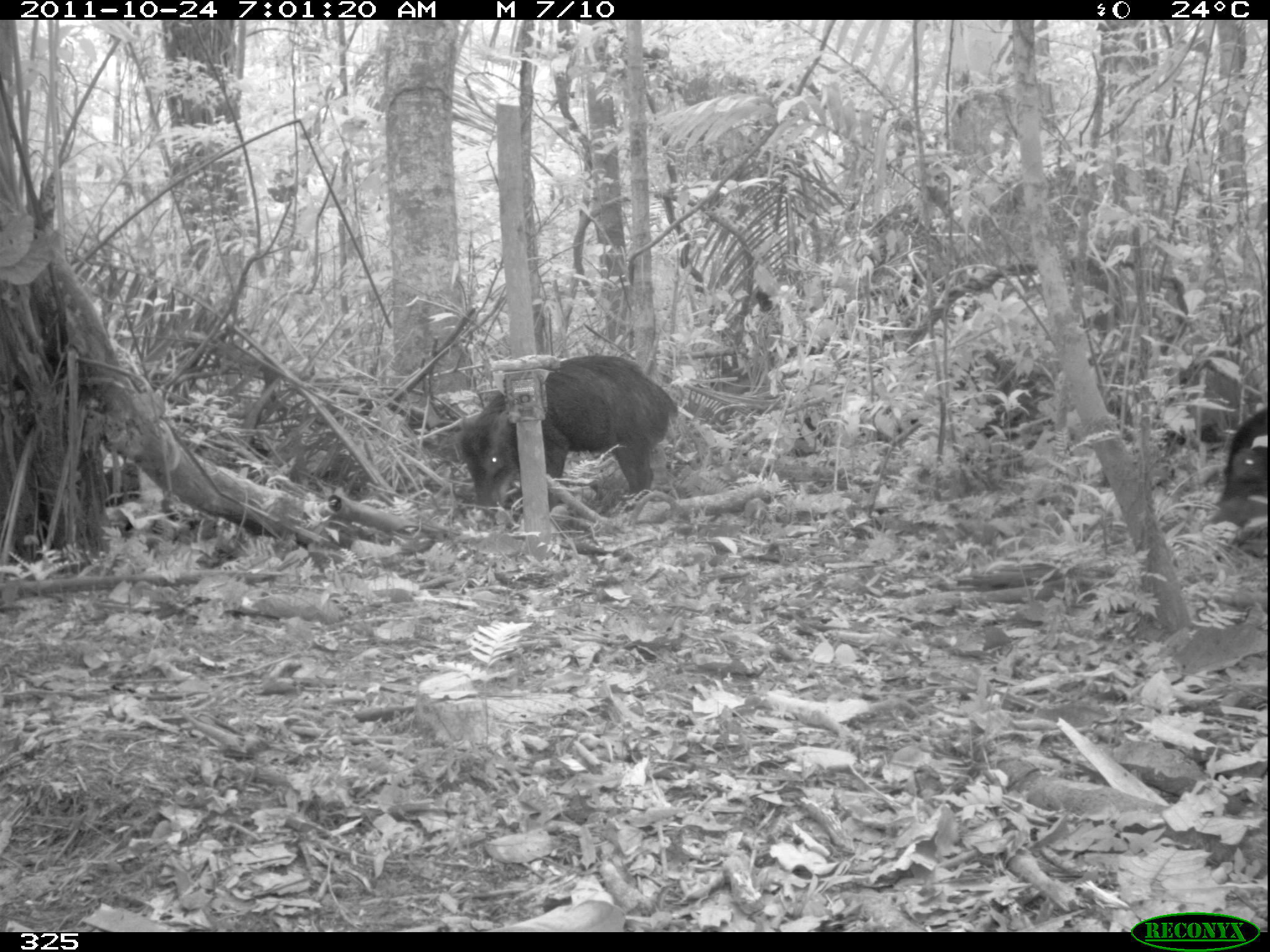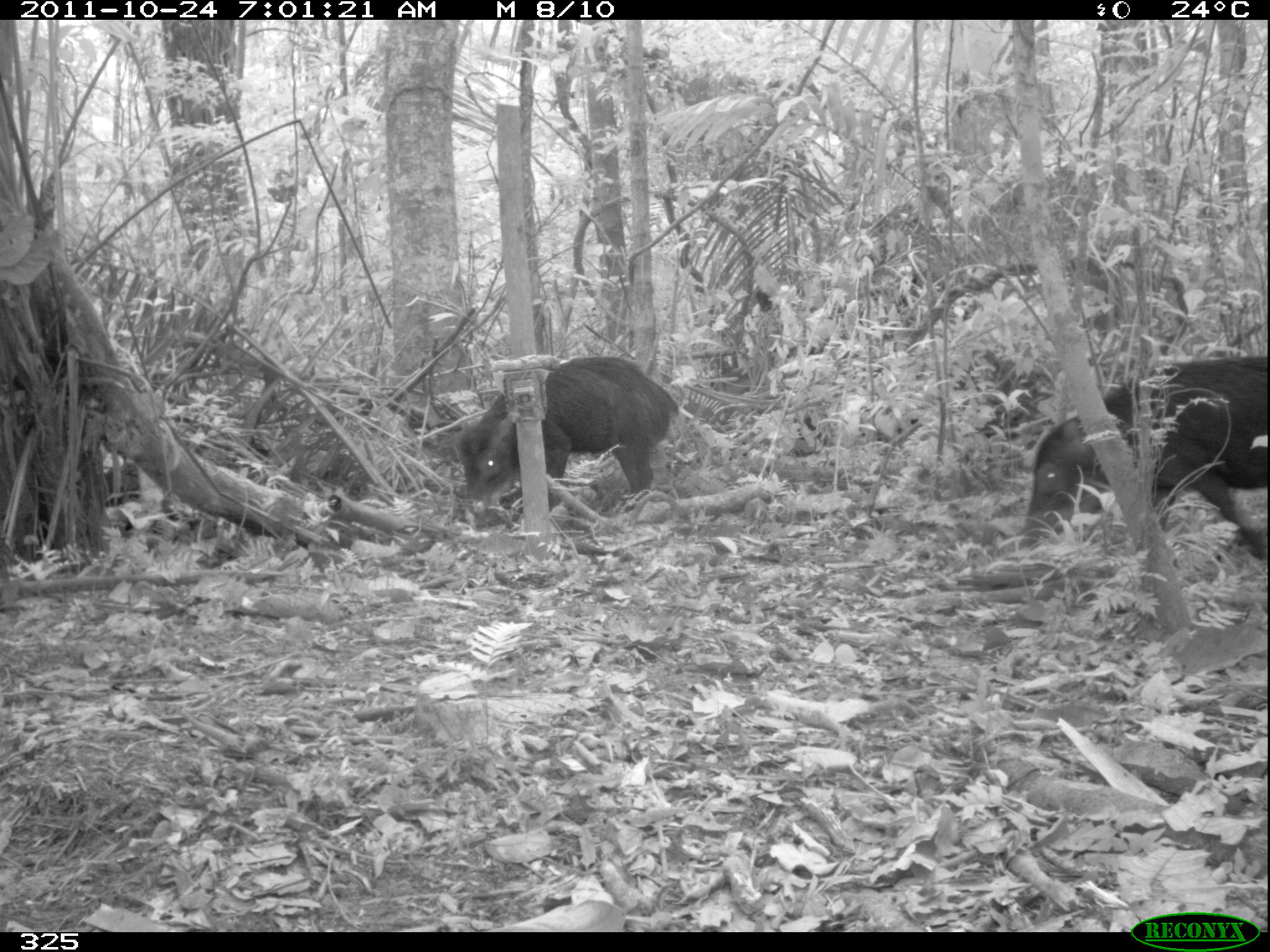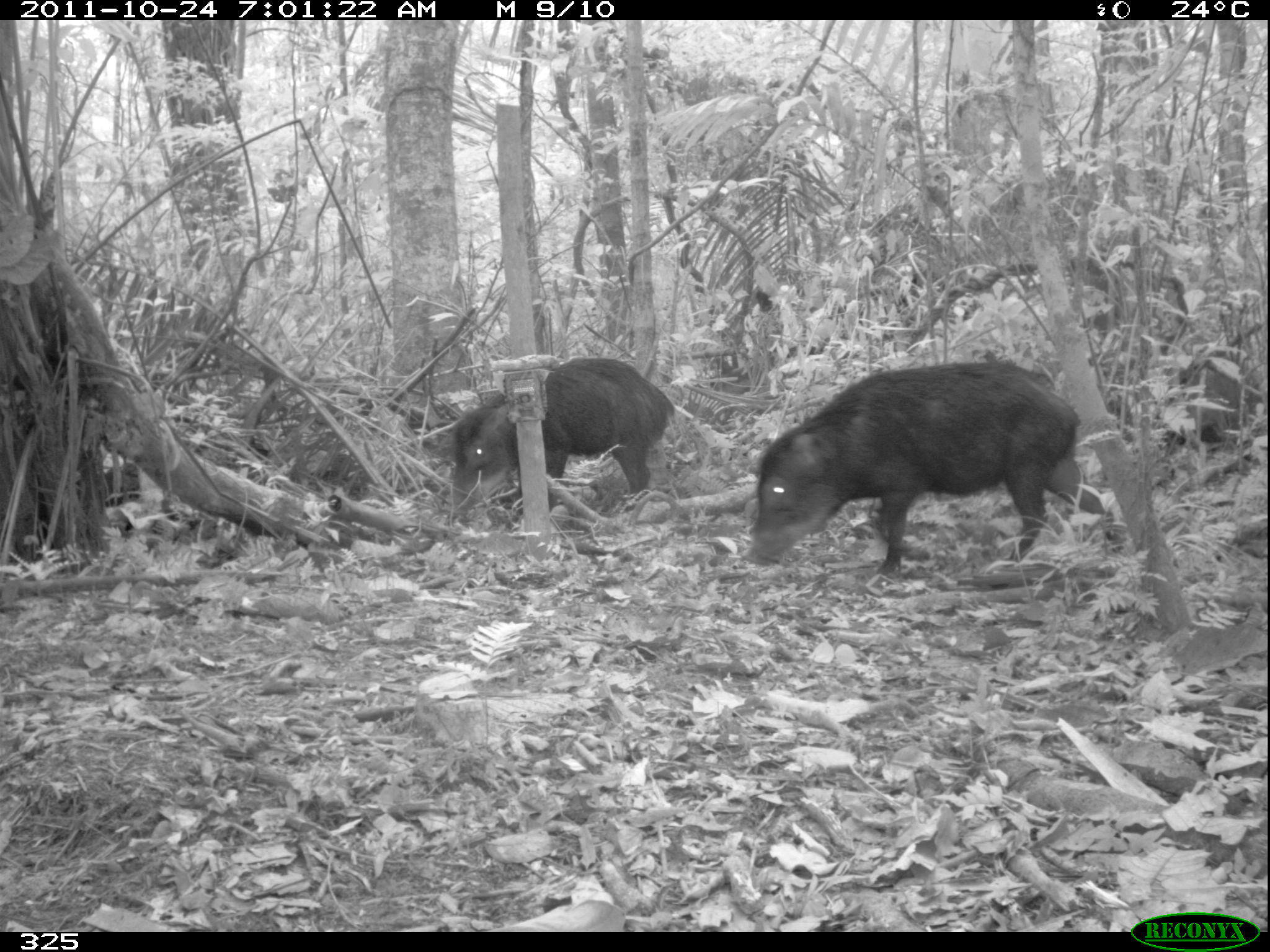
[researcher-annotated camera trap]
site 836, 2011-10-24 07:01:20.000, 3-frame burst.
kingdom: Animalia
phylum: Chordata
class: Mammalia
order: Artiodactyla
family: Tayassuidae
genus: Tayassu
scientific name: Tayassu pecari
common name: white-lipped peccary